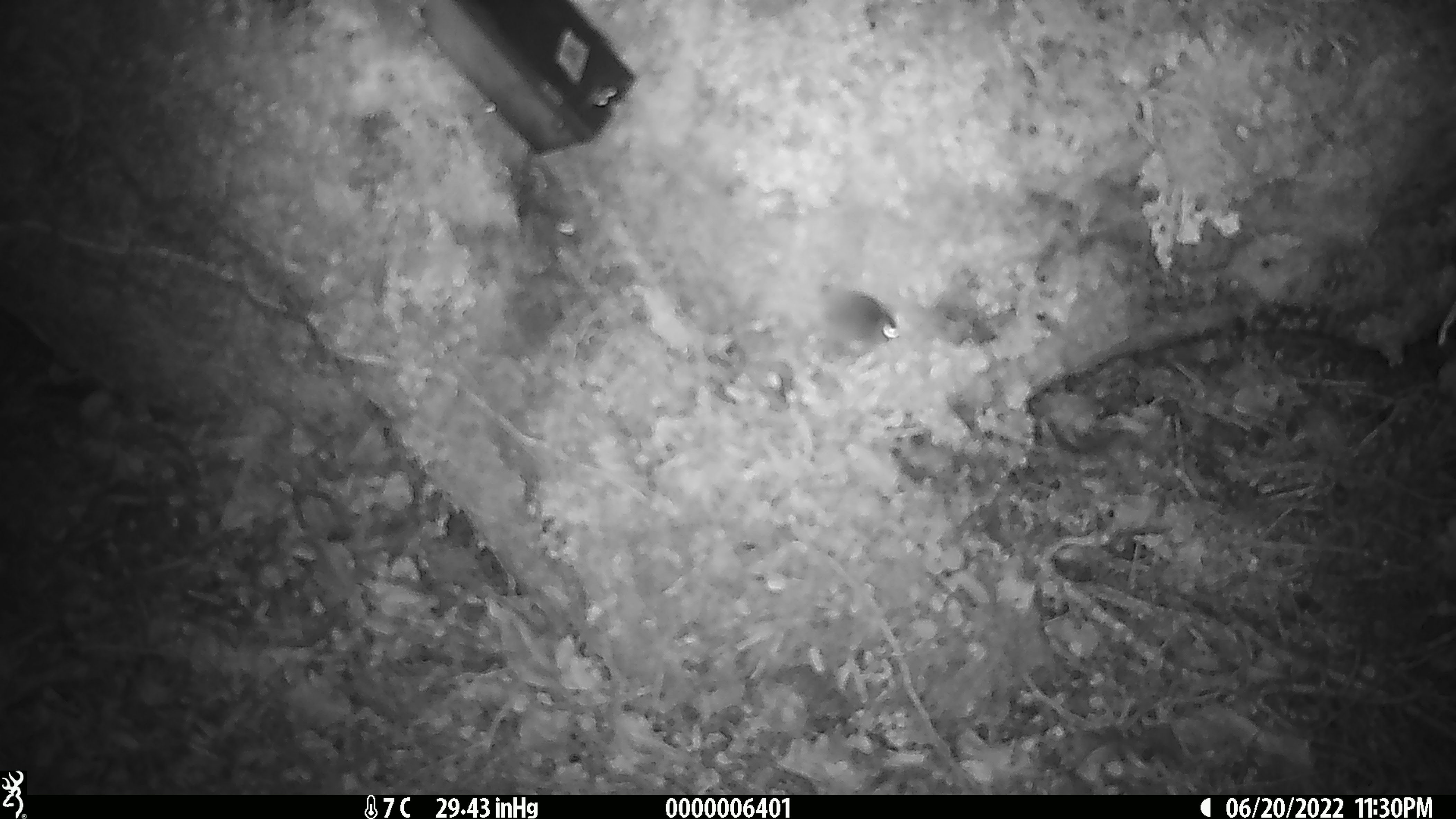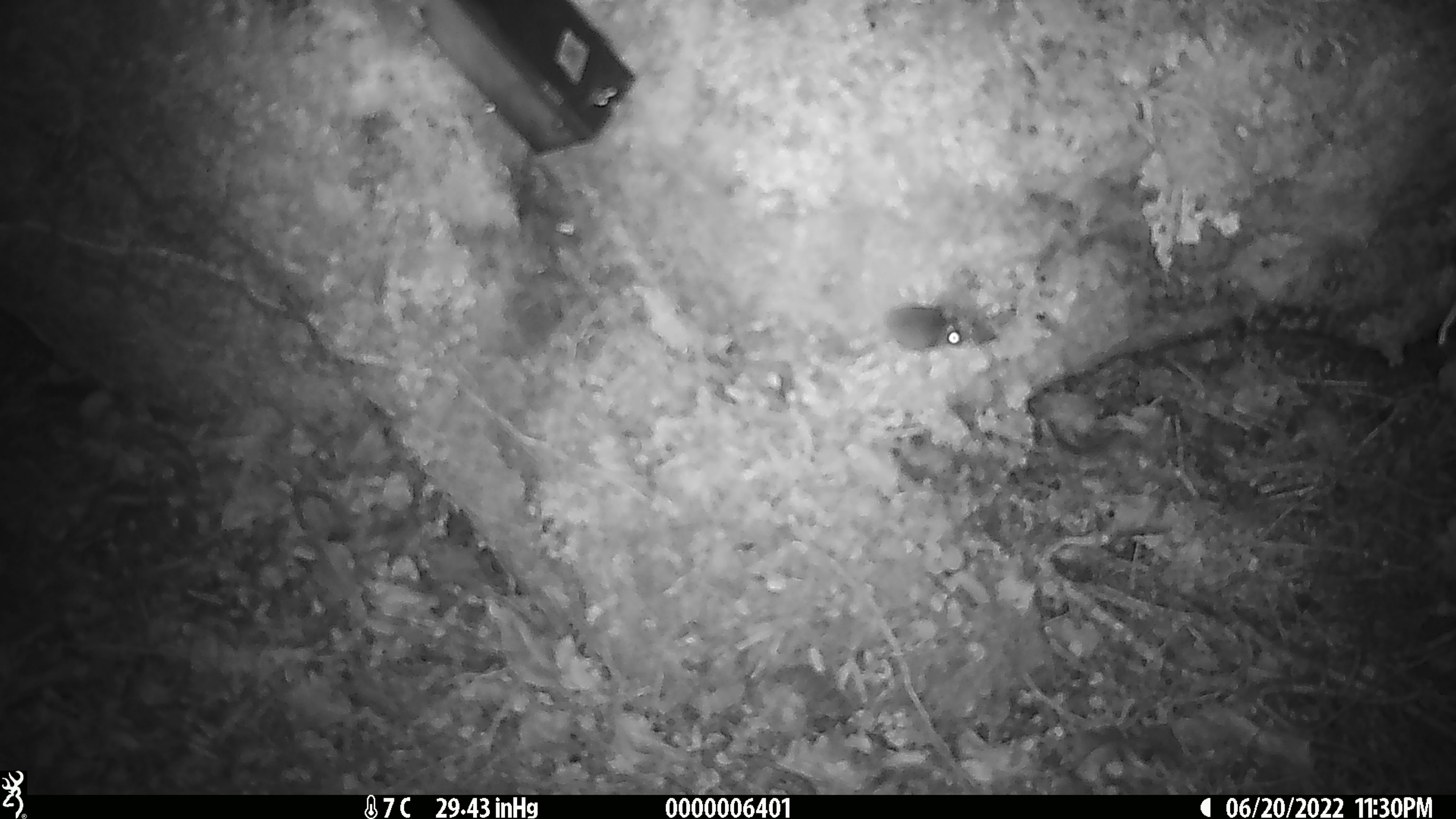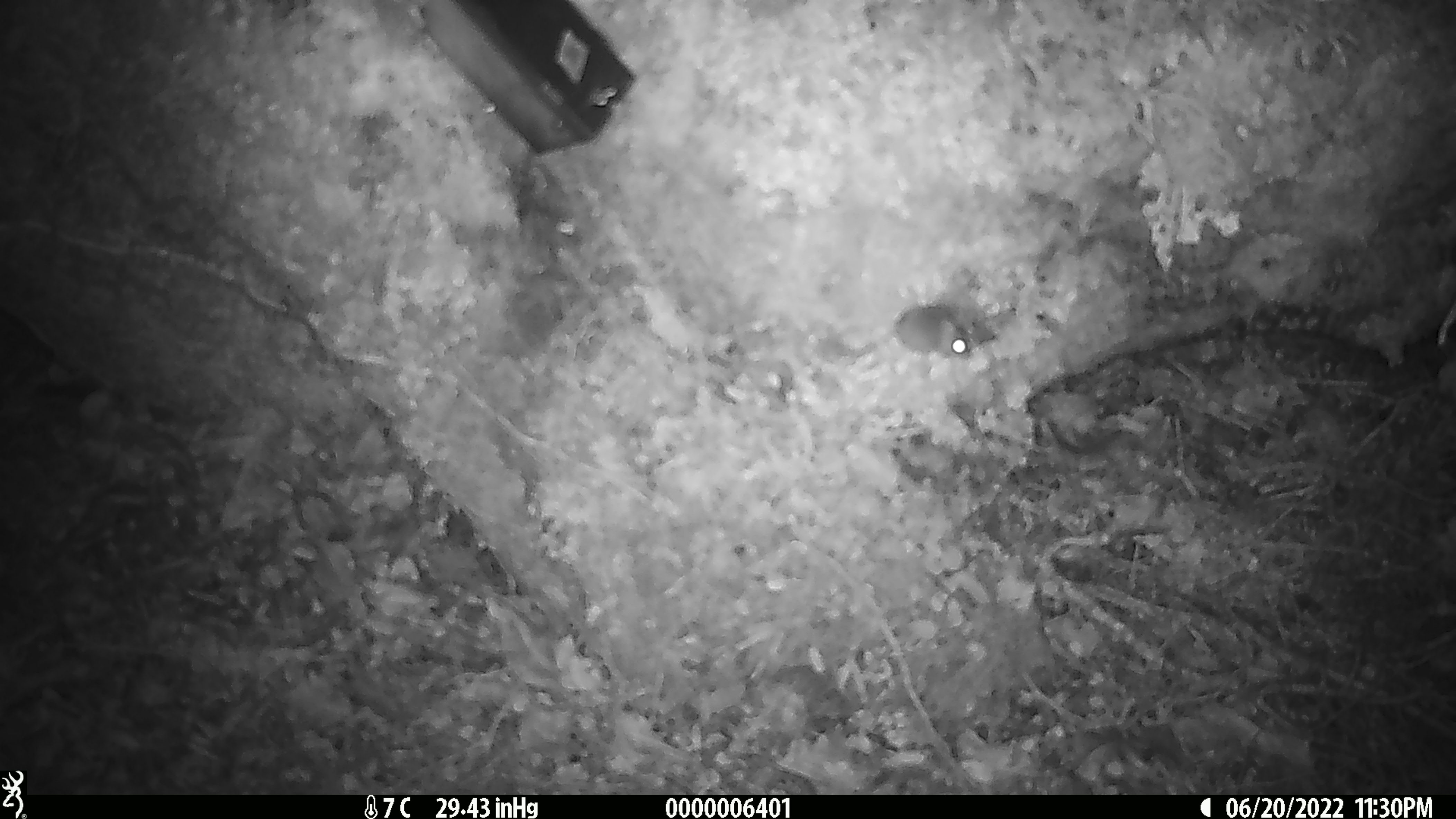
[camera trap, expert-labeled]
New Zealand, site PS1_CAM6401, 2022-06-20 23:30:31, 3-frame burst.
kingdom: Animalia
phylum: Chordata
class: Mammalia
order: Rodentia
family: Muridae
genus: Mus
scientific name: Mus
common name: mouse